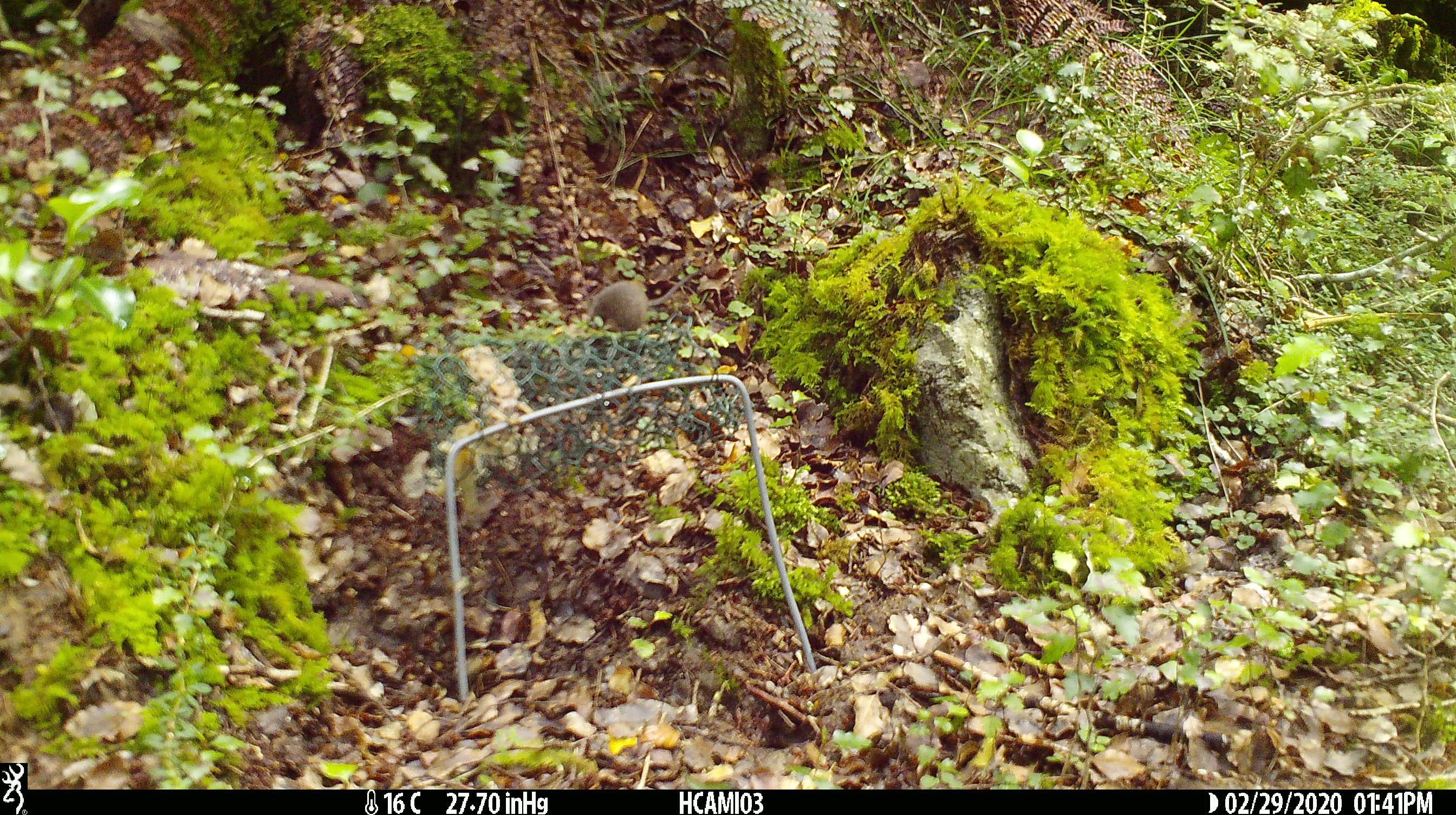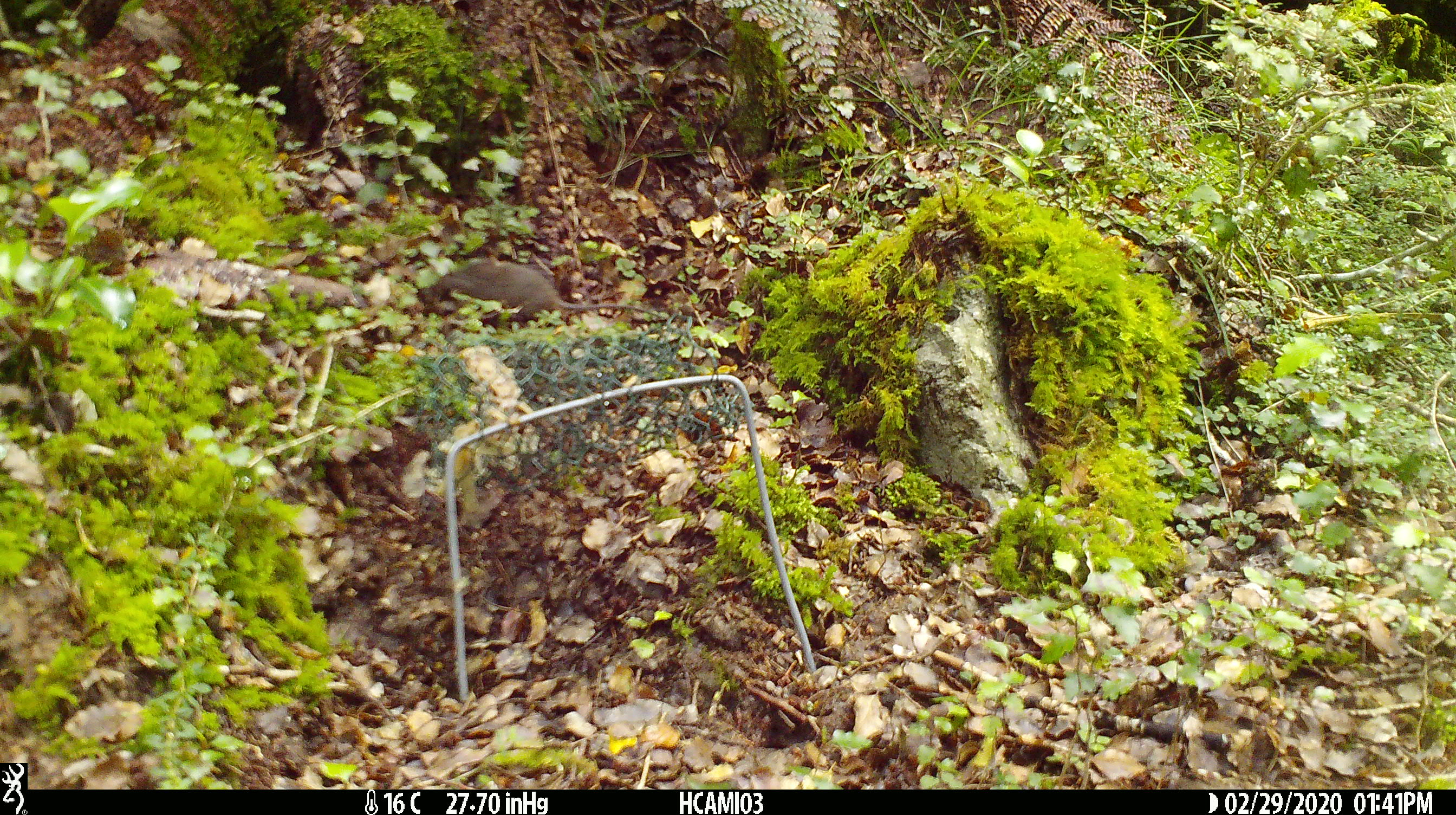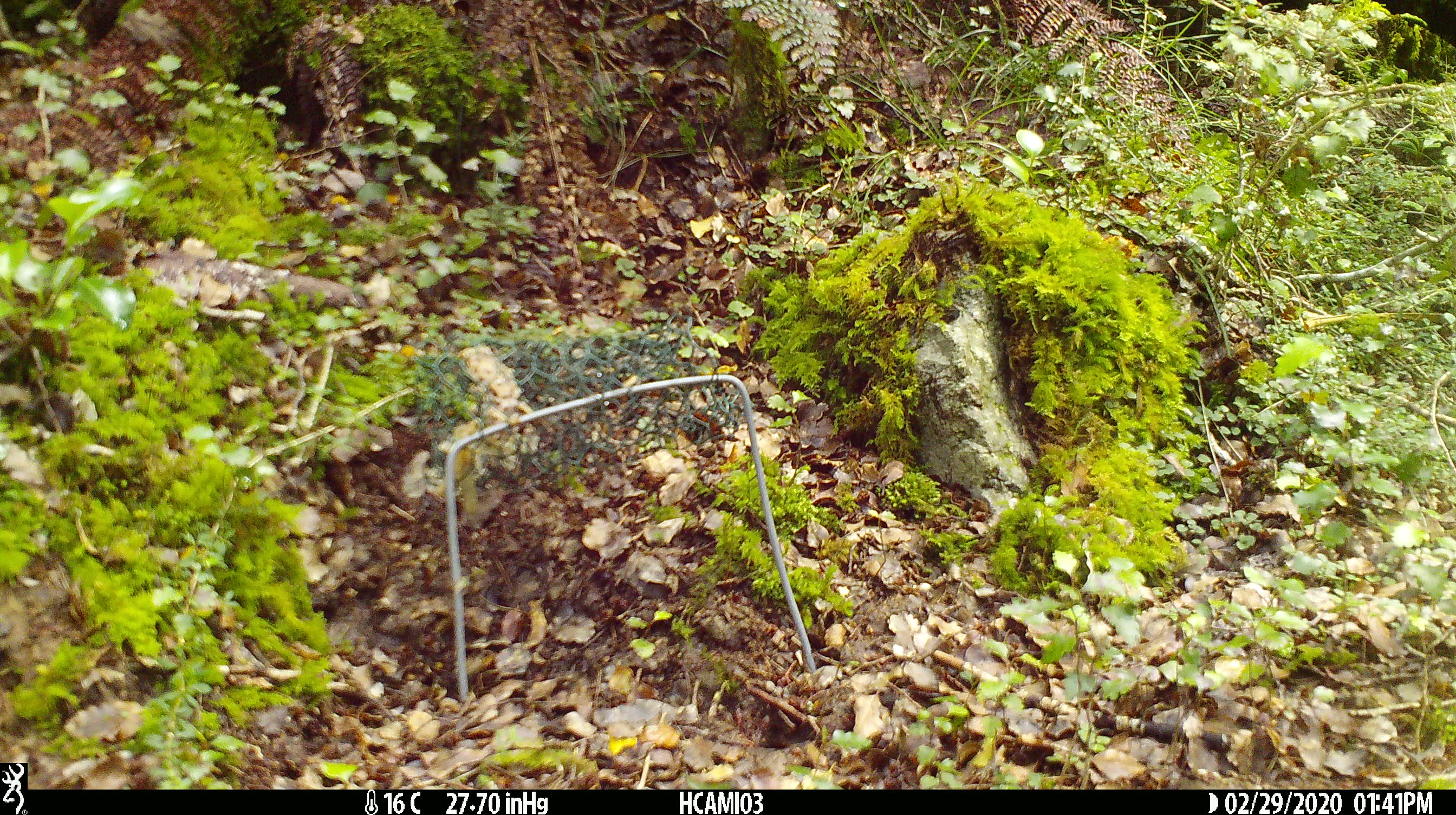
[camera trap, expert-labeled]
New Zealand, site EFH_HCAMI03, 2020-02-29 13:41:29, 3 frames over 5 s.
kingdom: Animalia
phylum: Chordata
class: Mammalia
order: Rodentia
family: Muridae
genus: Mus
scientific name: Mus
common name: mouse